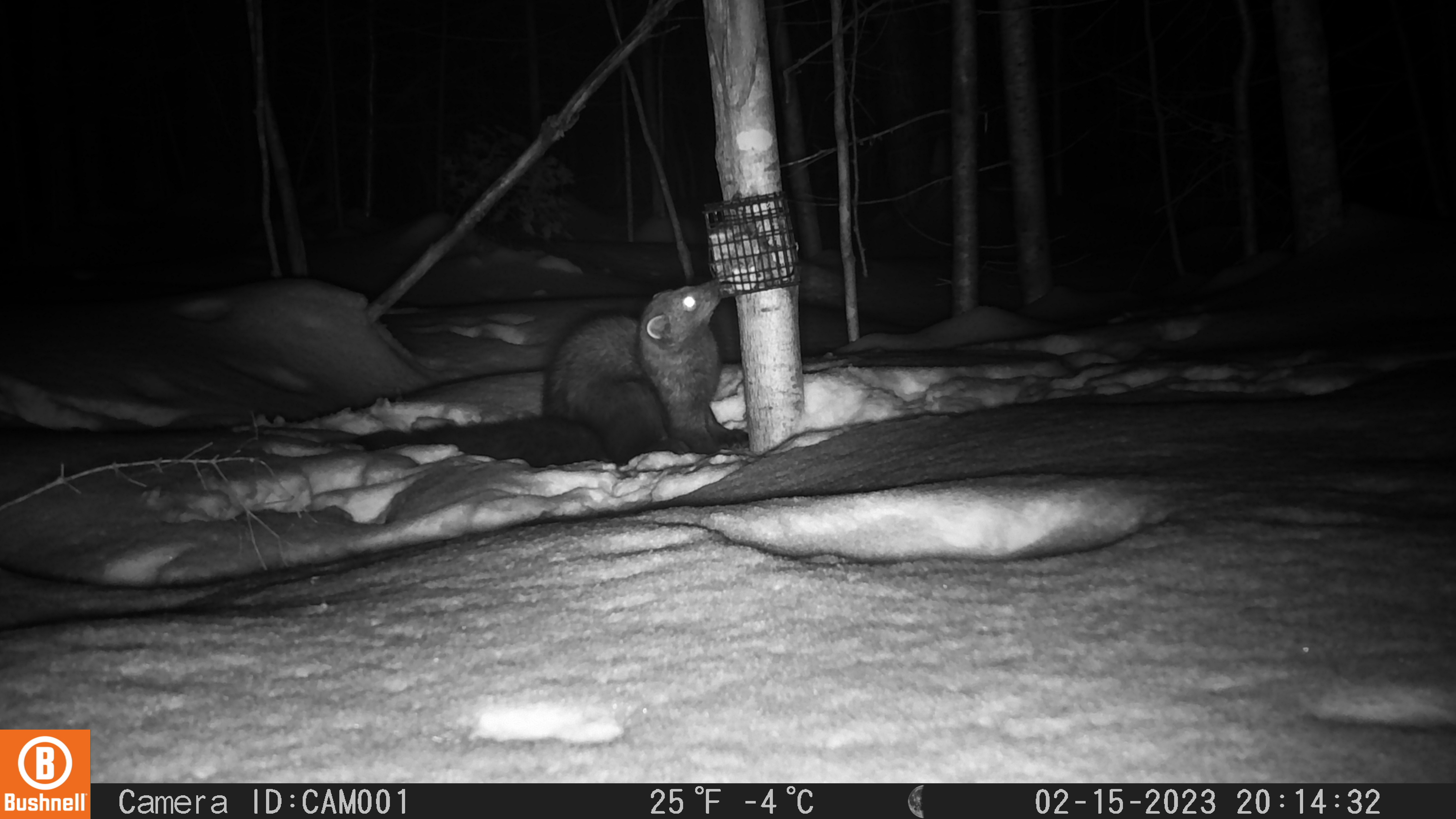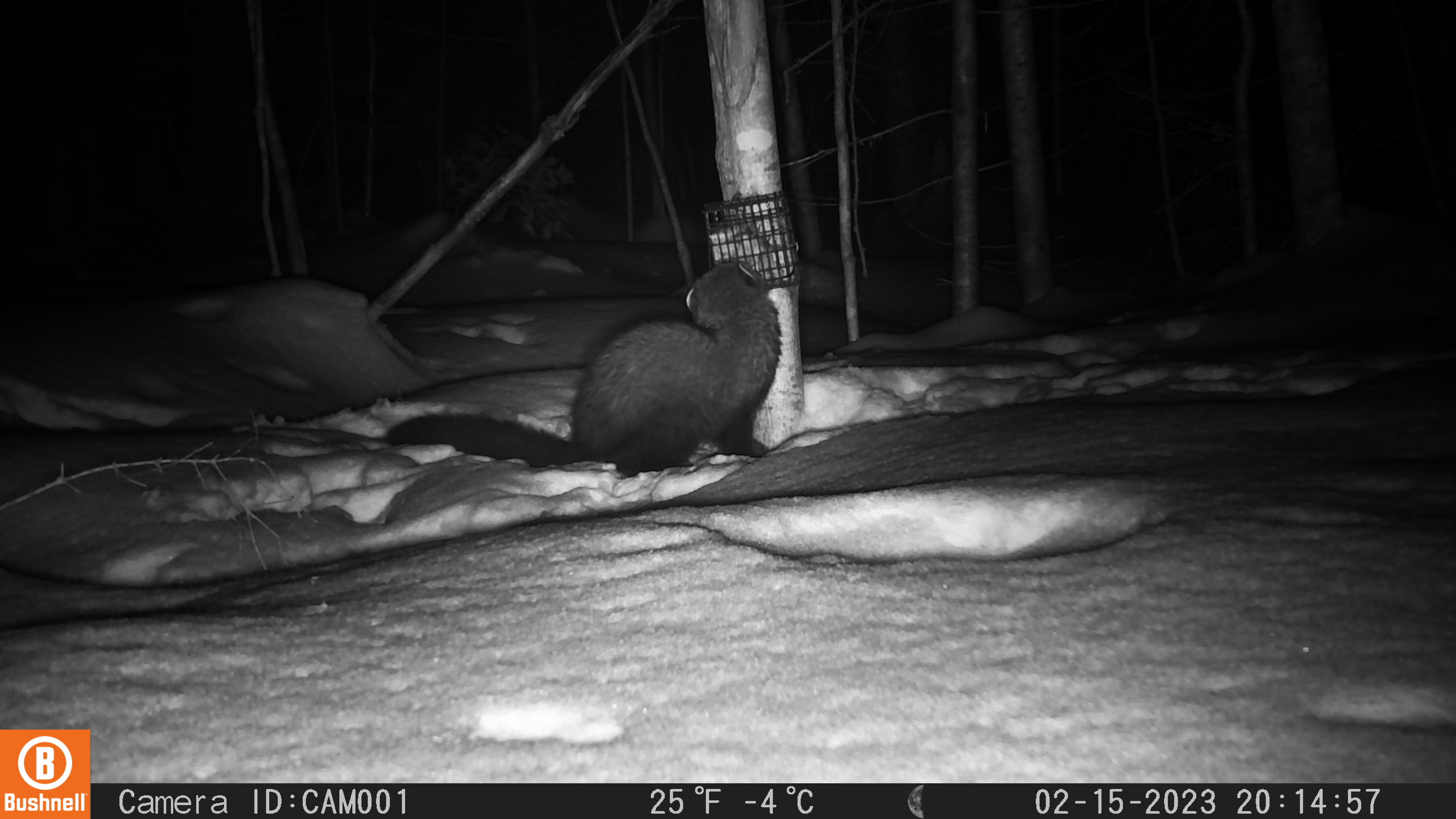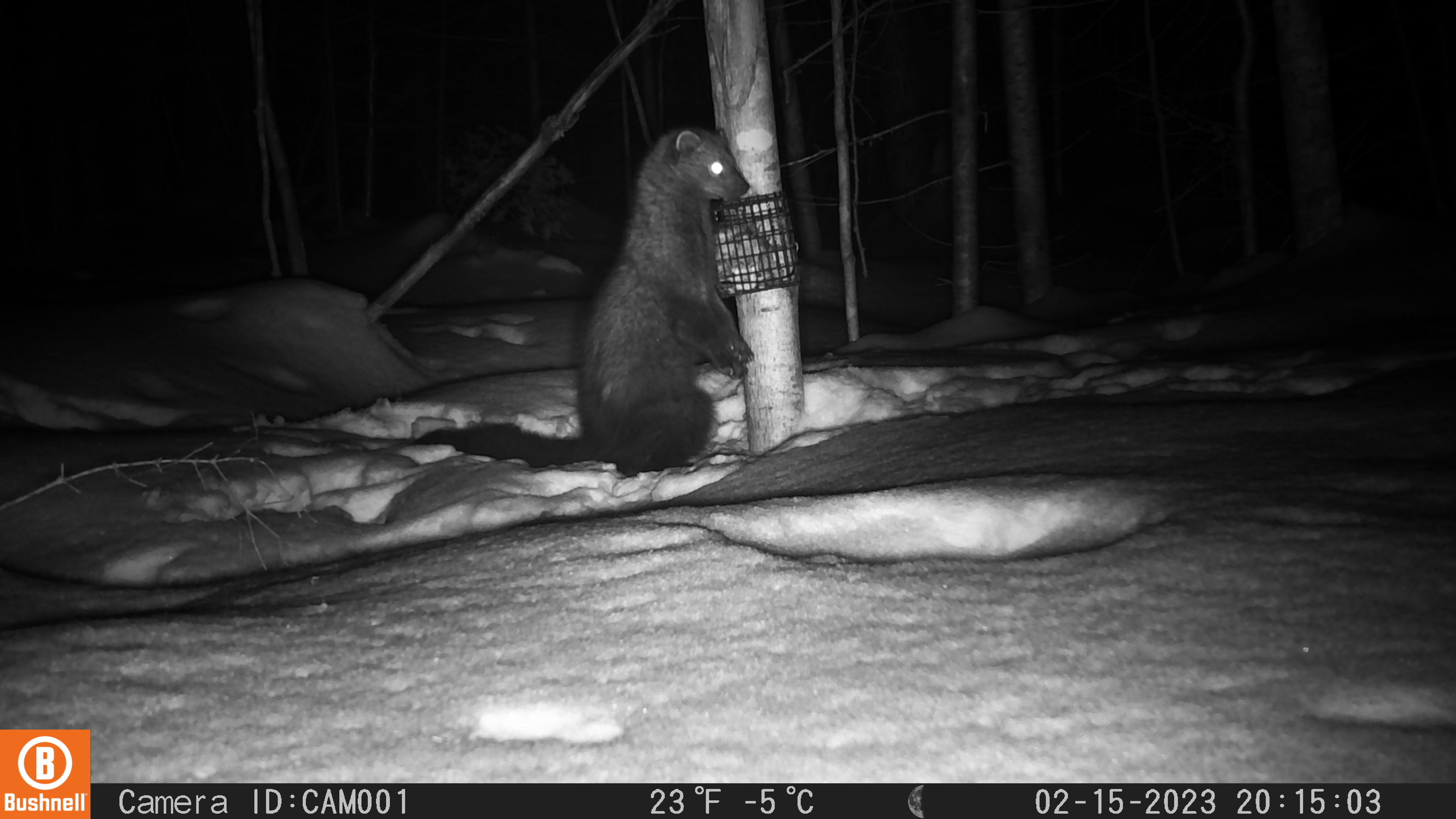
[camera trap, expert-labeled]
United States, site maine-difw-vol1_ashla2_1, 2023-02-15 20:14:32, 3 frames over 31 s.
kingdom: Animalia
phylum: Chordata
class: Mammalia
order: Carnivora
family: Mustelidae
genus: Pekania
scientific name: Pekania pennanti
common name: fisher